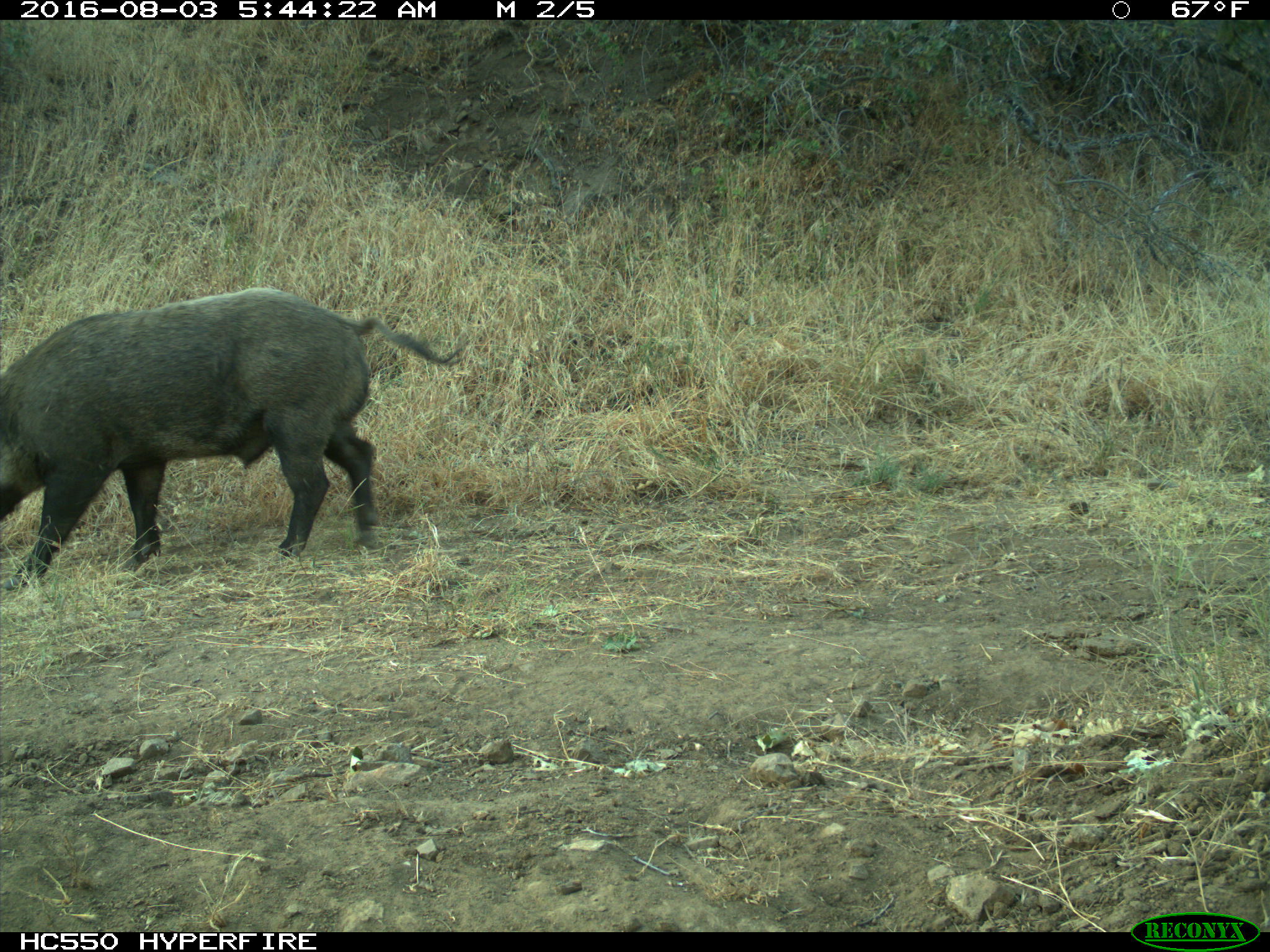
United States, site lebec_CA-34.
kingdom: Animalia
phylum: Chordata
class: Mammalia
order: Artiodactyla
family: Suidae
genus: Sus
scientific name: Sus scrofa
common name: wild boar